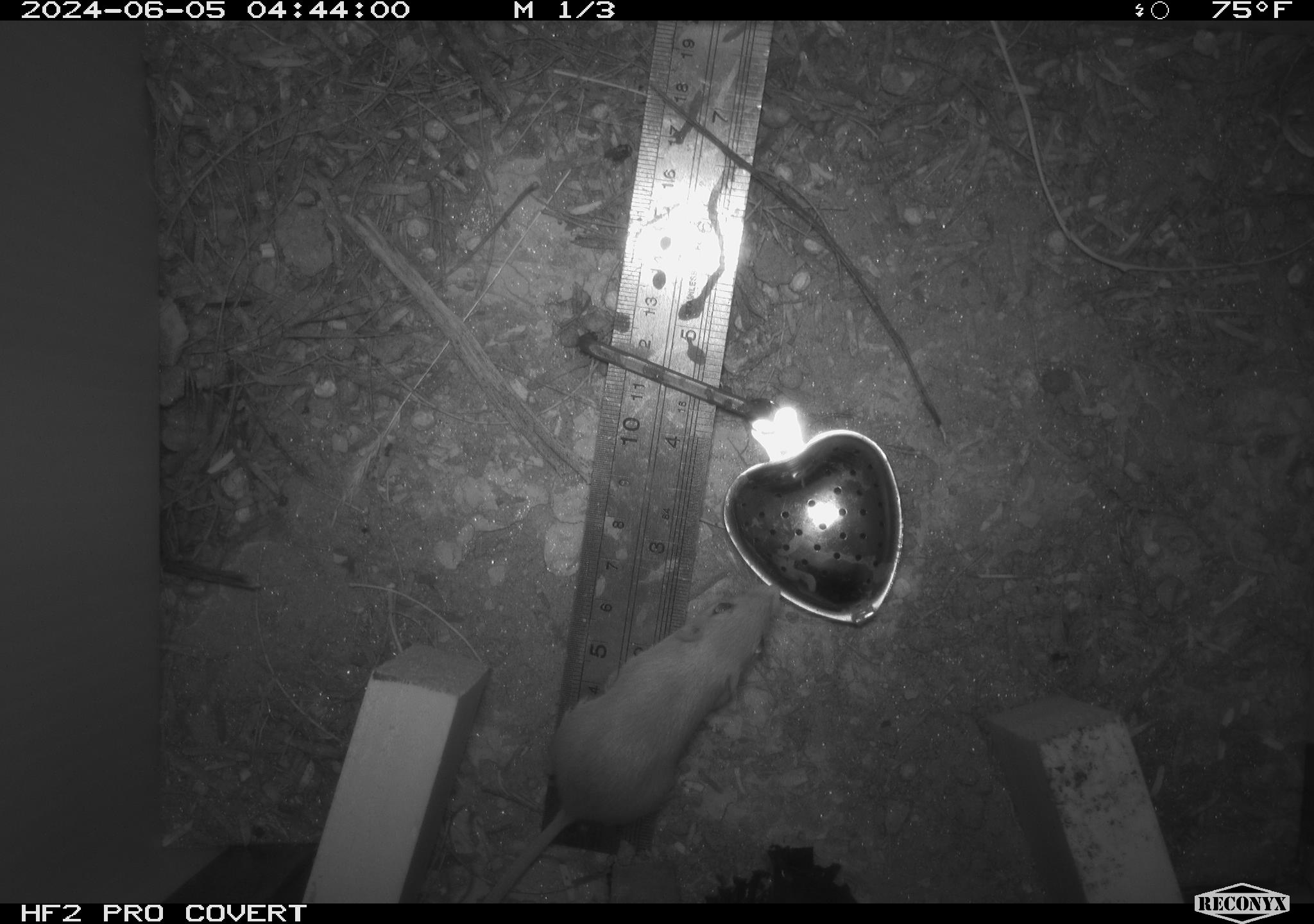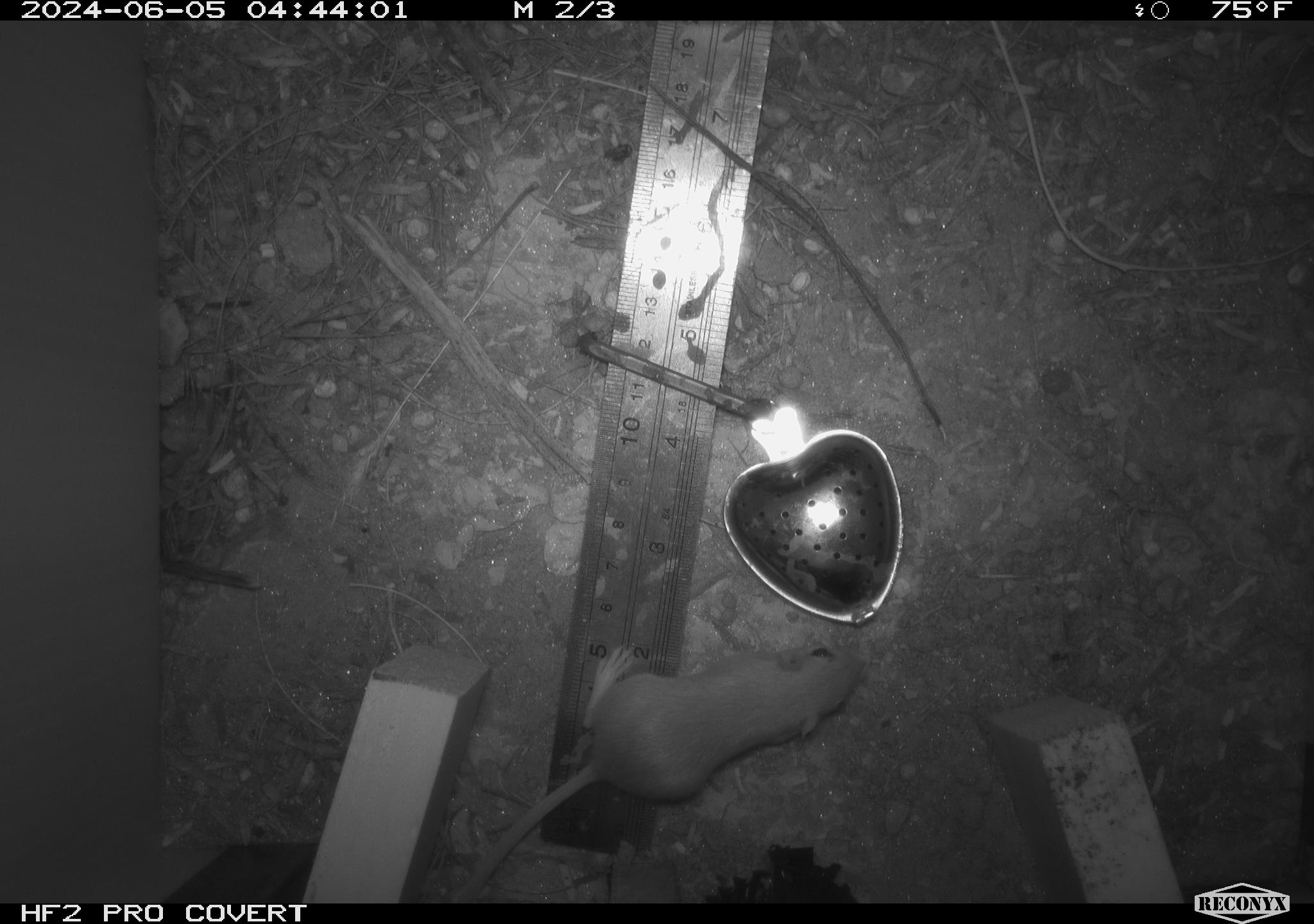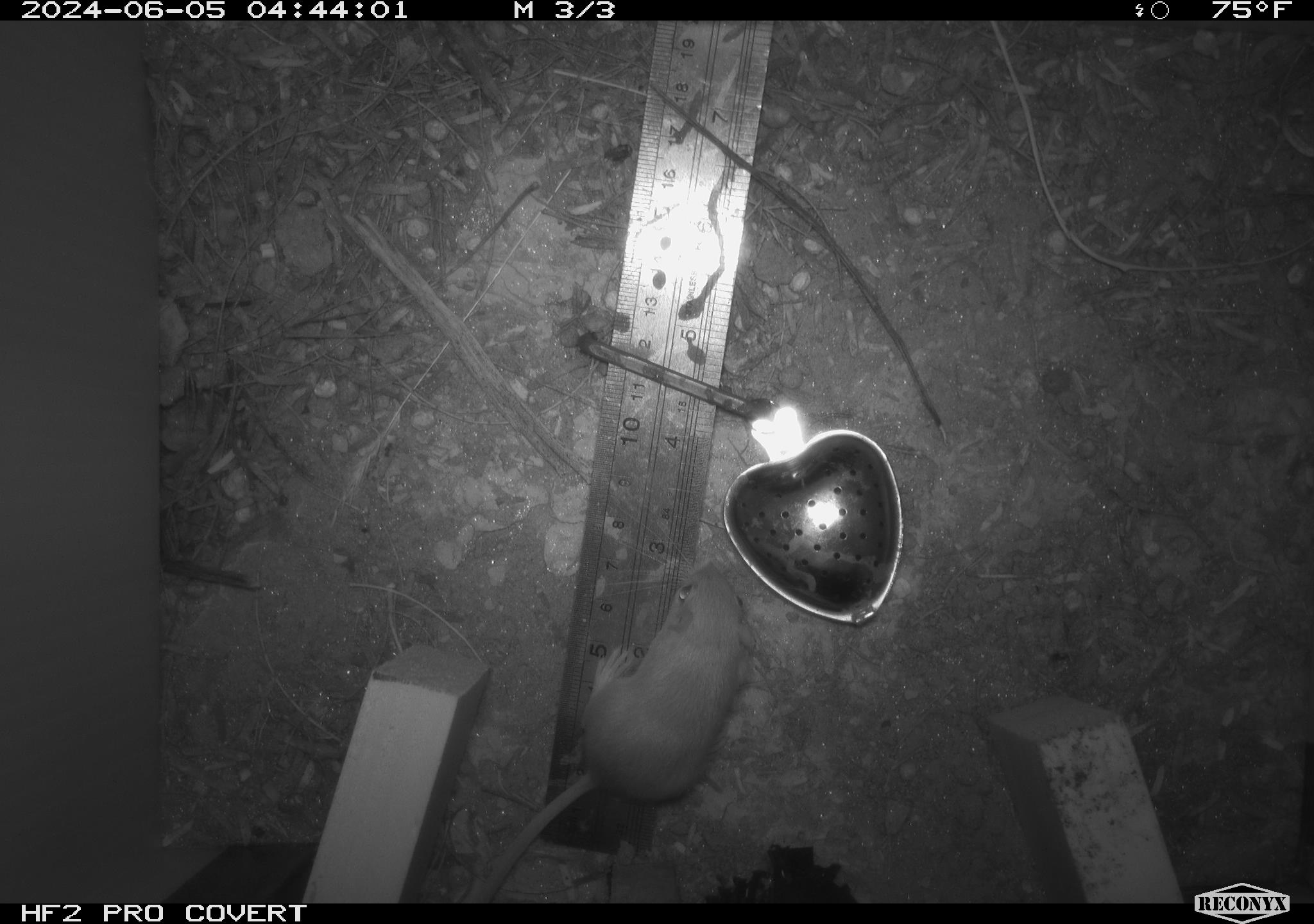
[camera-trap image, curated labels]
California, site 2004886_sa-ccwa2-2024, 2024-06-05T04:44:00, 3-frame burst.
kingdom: Animalia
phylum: Chordata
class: Mammalia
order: Rodentia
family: Heteromyidae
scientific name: Heteromyidae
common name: kangaroo rats and pocket mice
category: heteromyidae family